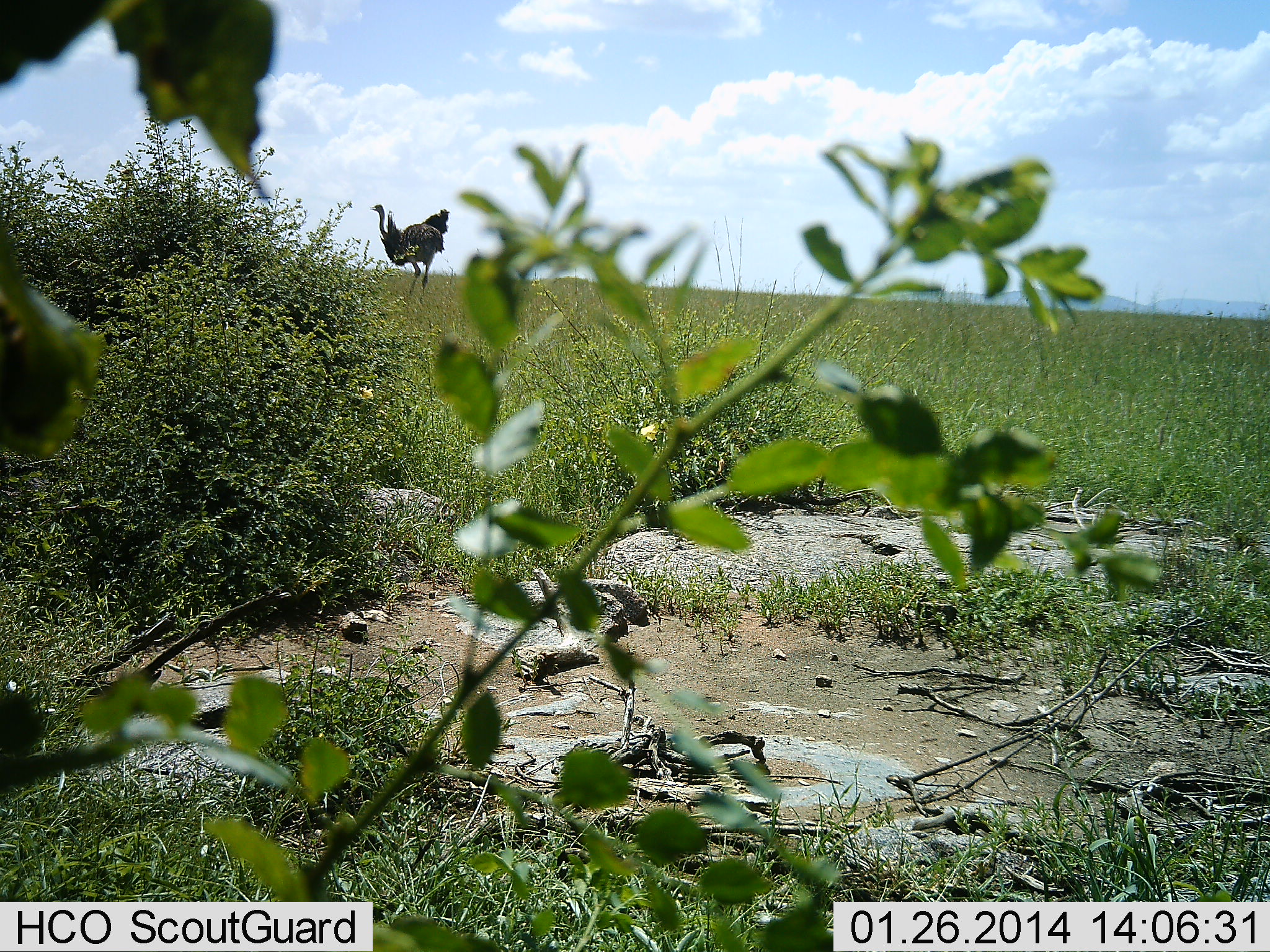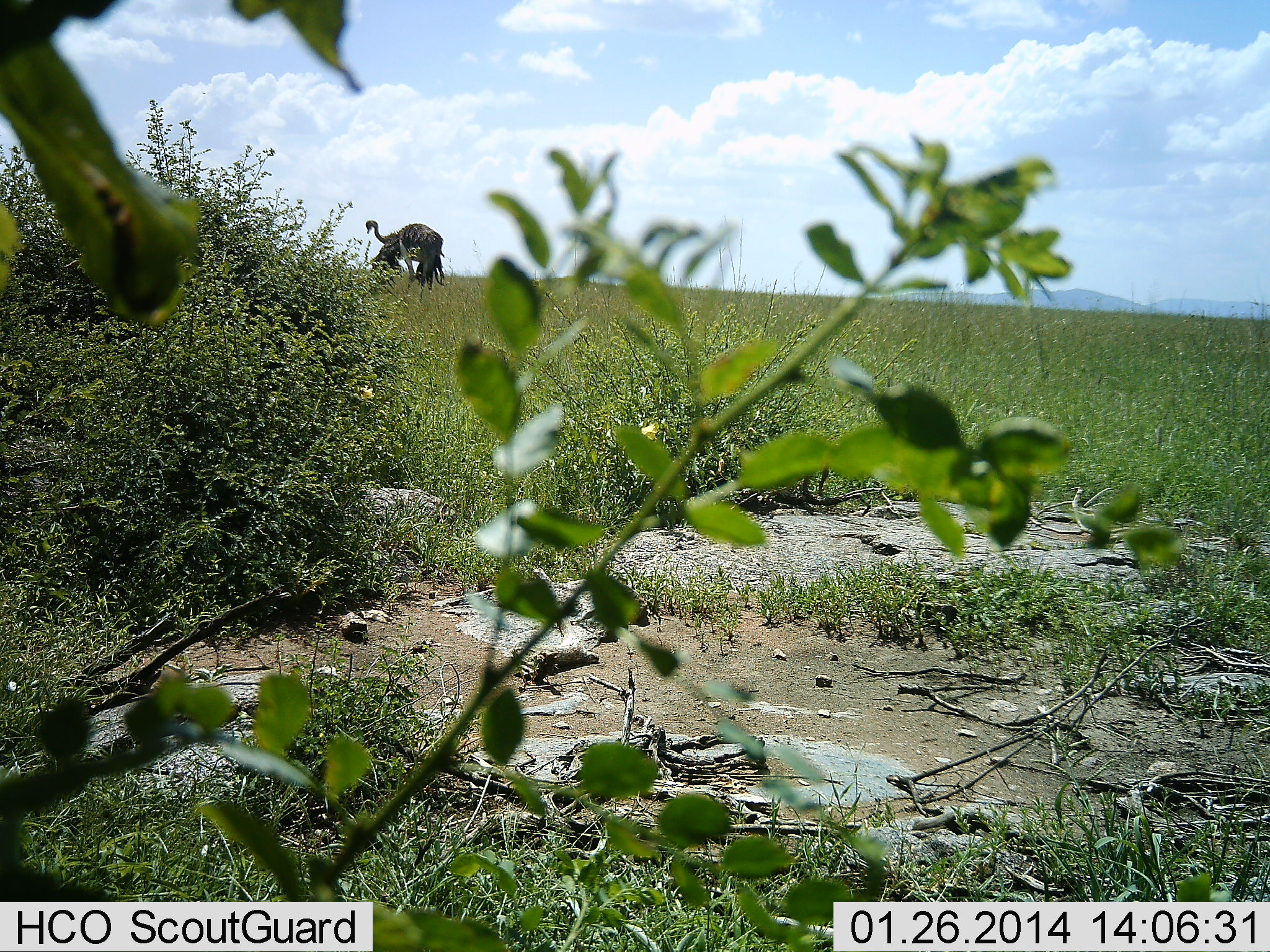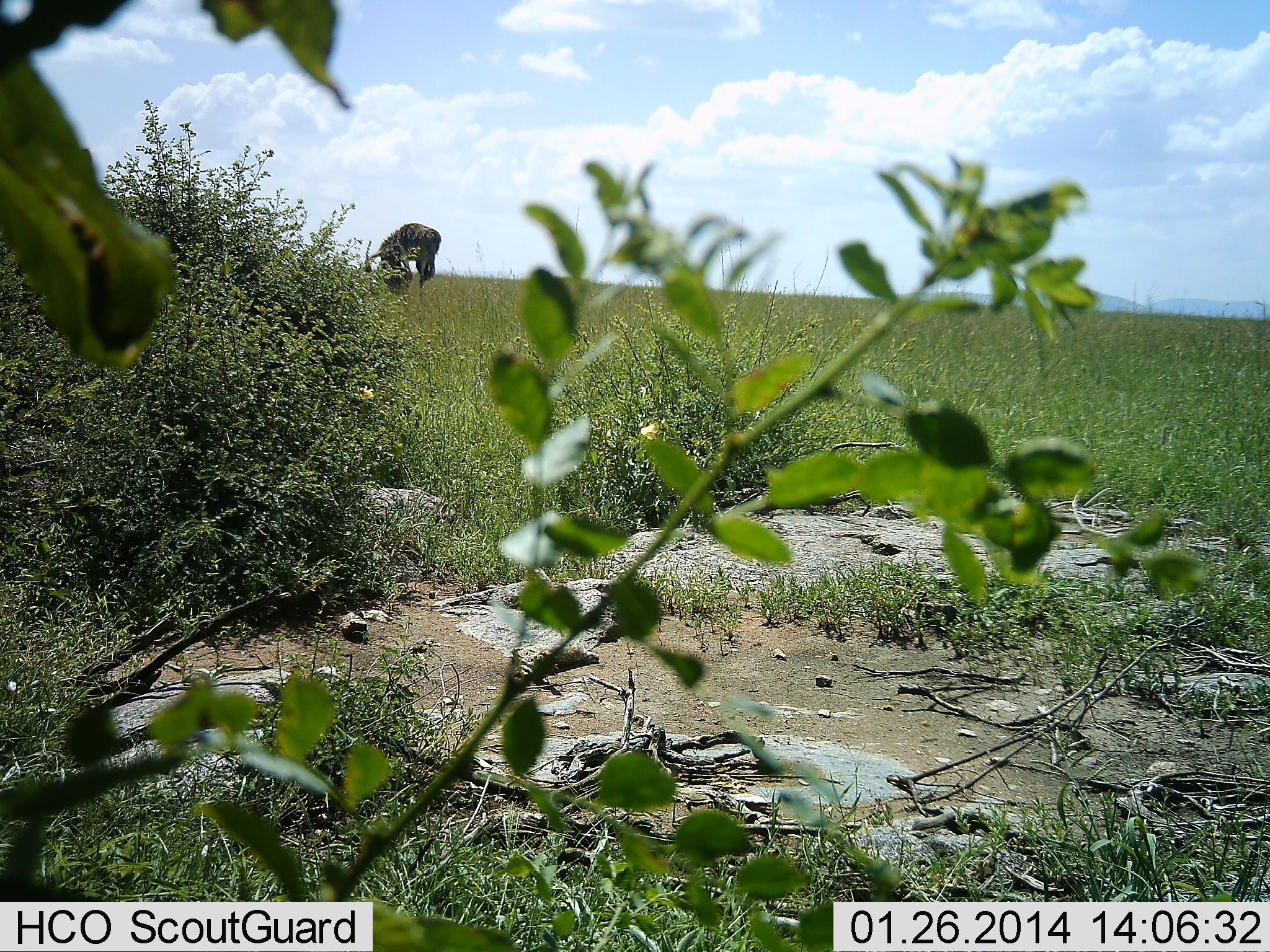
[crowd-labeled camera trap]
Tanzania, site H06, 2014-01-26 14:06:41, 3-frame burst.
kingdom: Animalia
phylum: Chordata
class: Aves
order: Struthioniformes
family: Struthionidae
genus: Struthio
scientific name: Struthio camelus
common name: ostrich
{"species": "ostrich (Struthio camelus)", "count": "1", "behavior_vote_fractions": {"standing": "50%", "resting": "0%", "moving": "30%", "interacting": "10%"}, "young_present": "0%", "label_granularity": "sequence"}